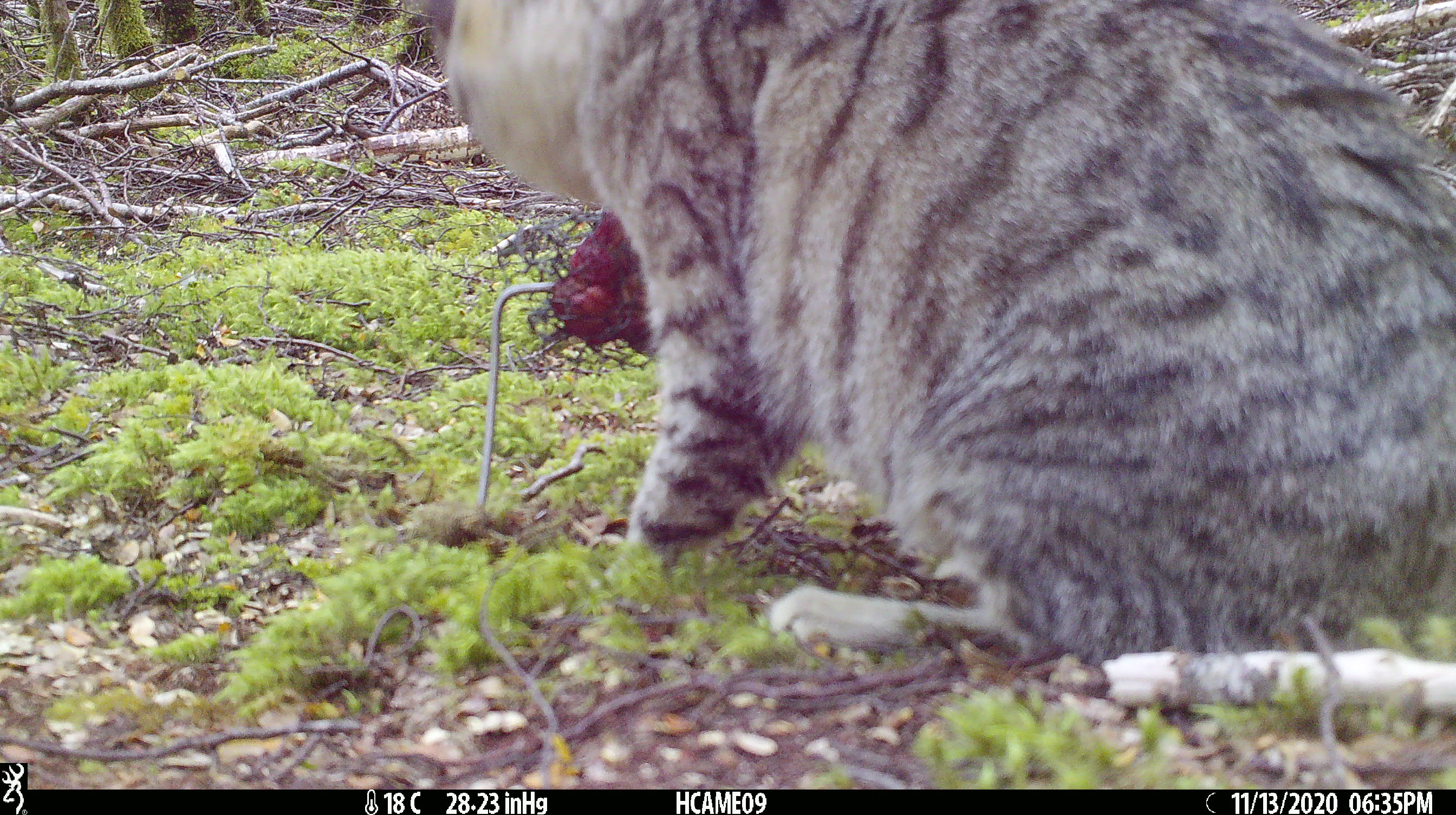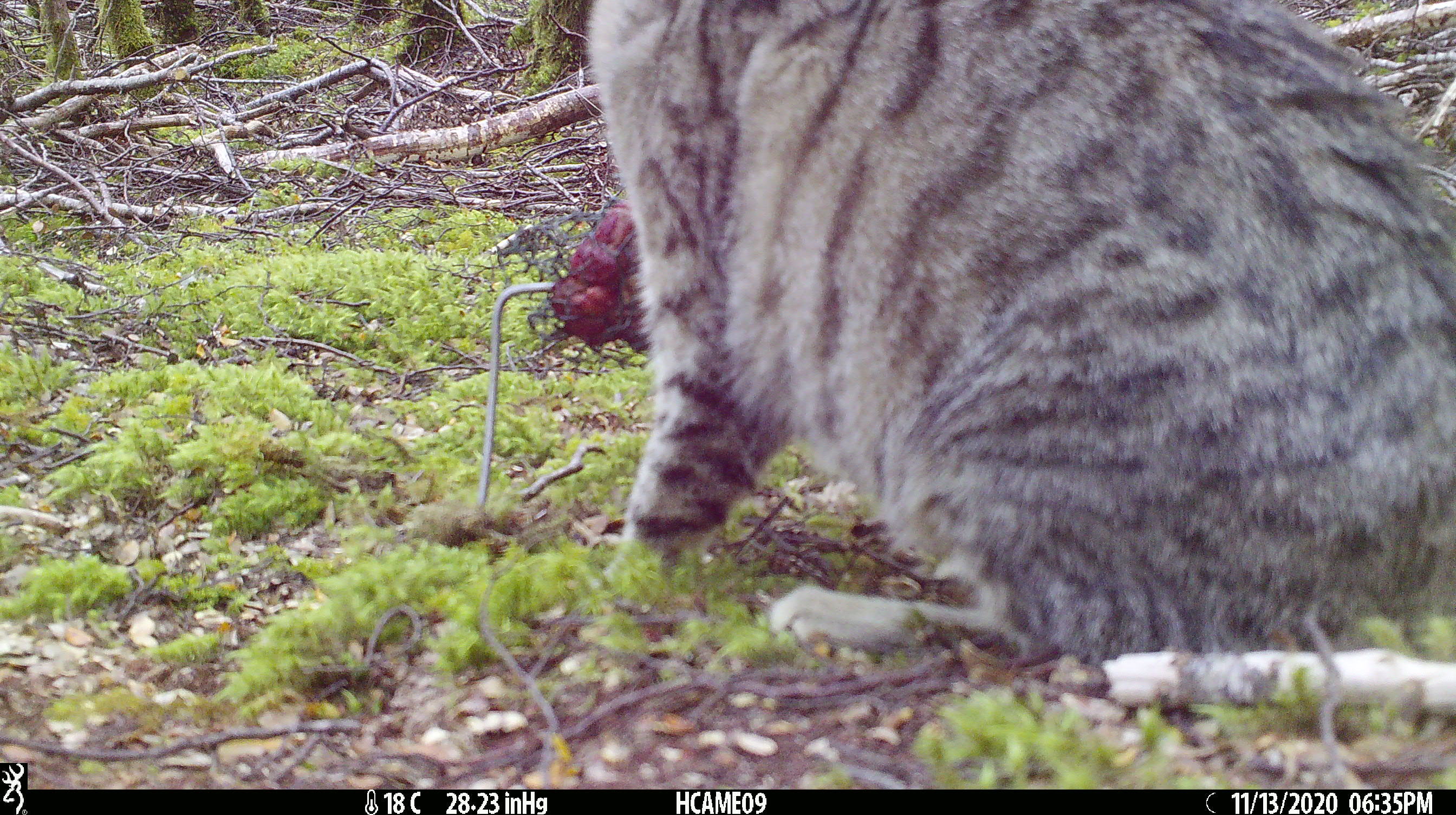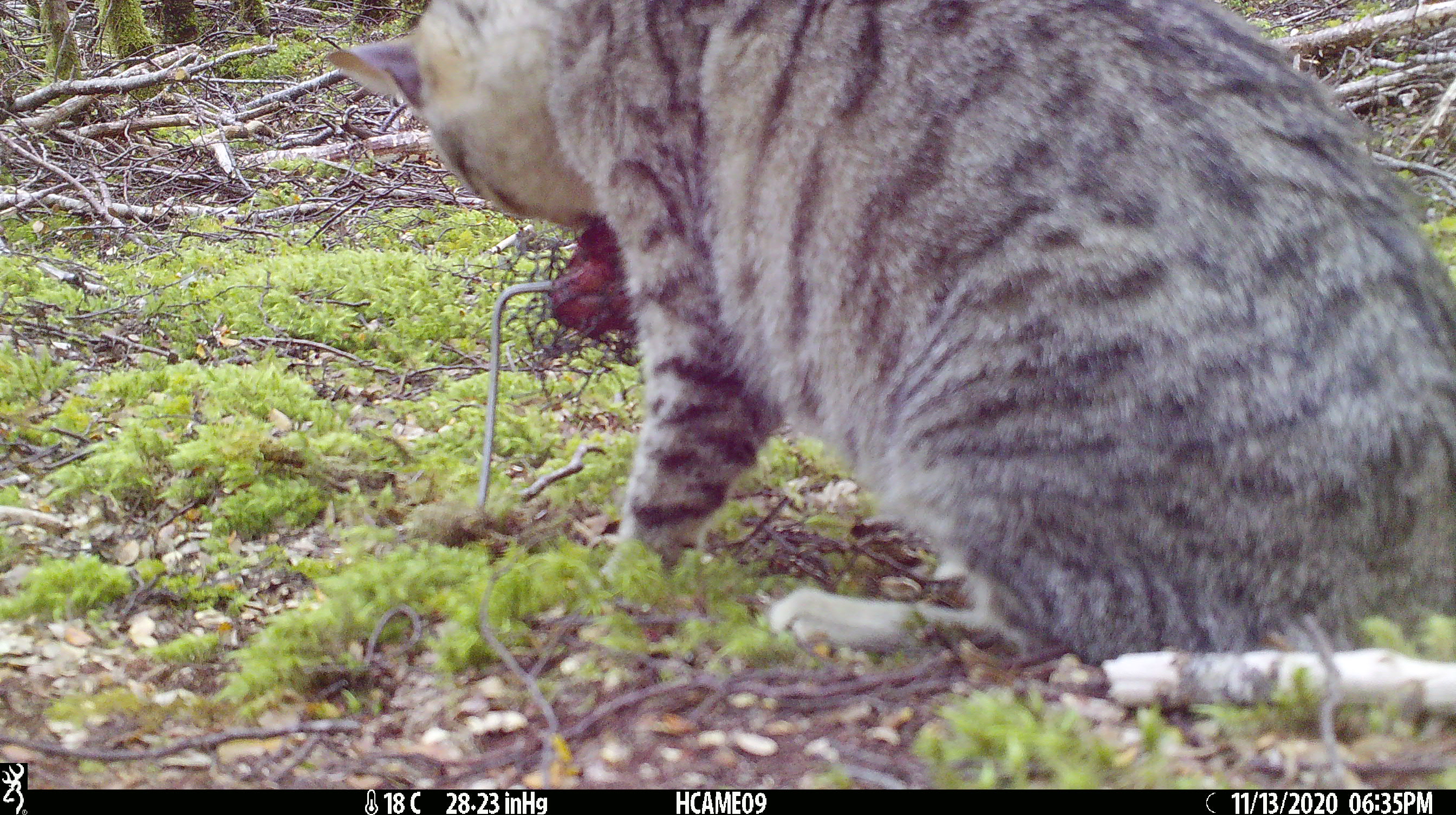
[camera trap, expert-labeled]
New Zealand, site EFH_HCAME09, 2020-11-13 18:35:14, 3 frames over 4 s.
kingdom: Animalia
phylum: Chordata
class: Mammalia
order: Carnivora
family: Felidae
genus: Felis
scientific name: Felis catus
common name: domestic cat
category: cat